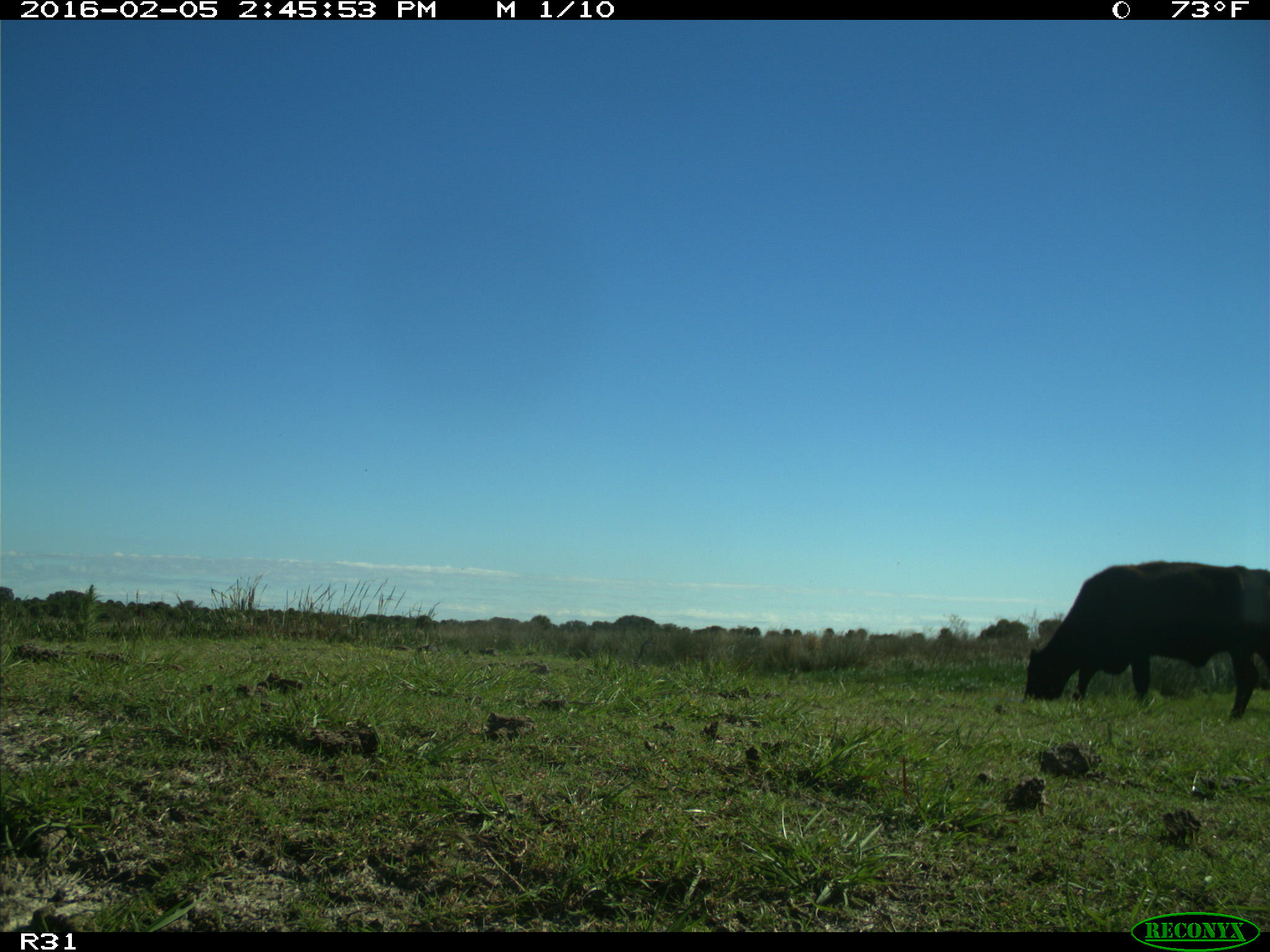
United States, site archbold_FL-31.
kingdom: Animalia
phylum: Chordata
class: Mammalia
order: Artiodactyla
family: Bovidae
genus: Bos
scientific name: Bos taurus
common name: domestic cow